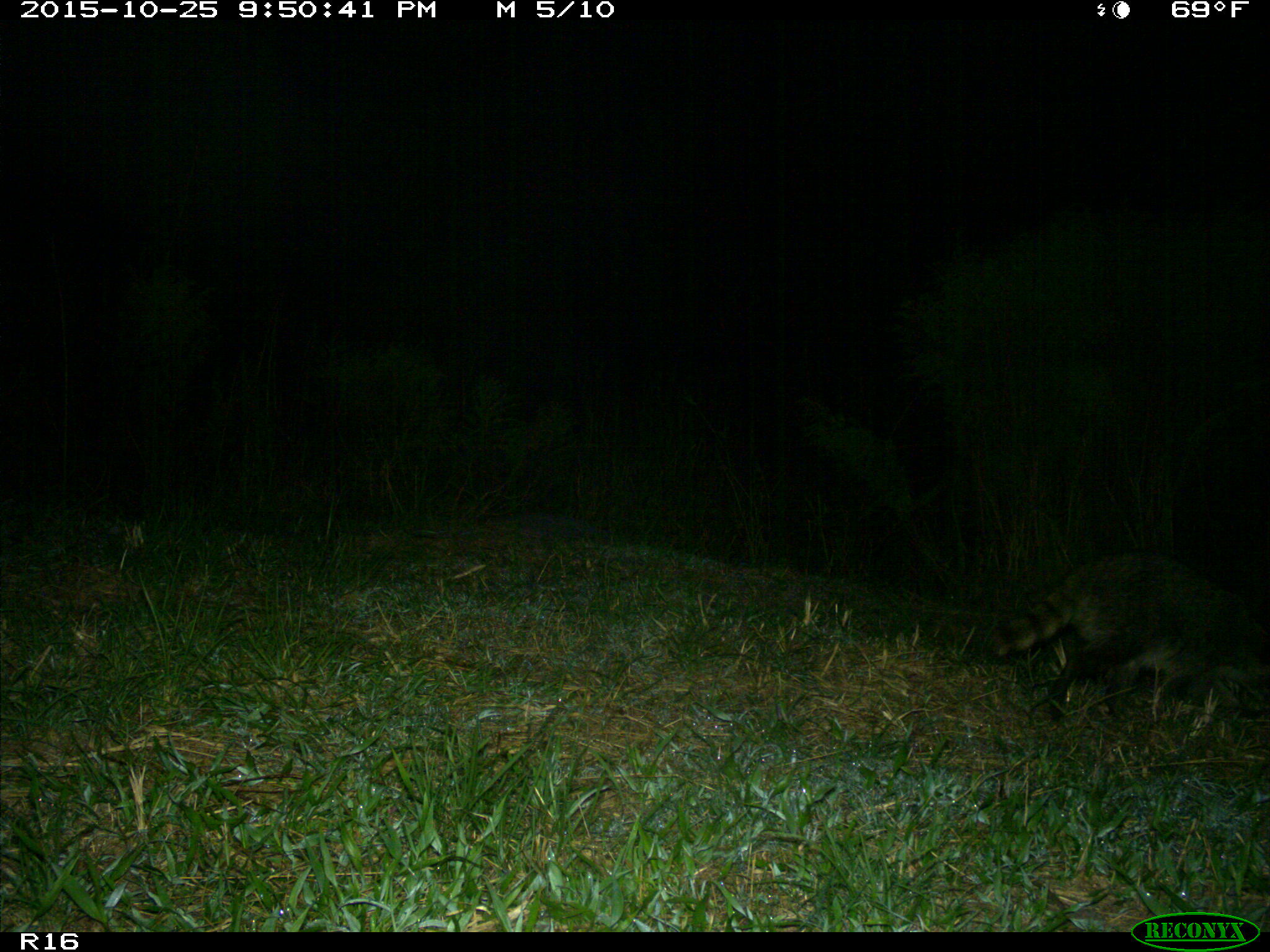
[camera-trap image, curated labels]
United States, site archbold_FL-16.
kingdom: Animalia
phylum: Chordata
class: Mammalia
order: Carnivora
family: Procyonidae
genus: Procyon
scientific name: Procyon lotor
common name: common raccoon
Procyon lotor (common raccoon).